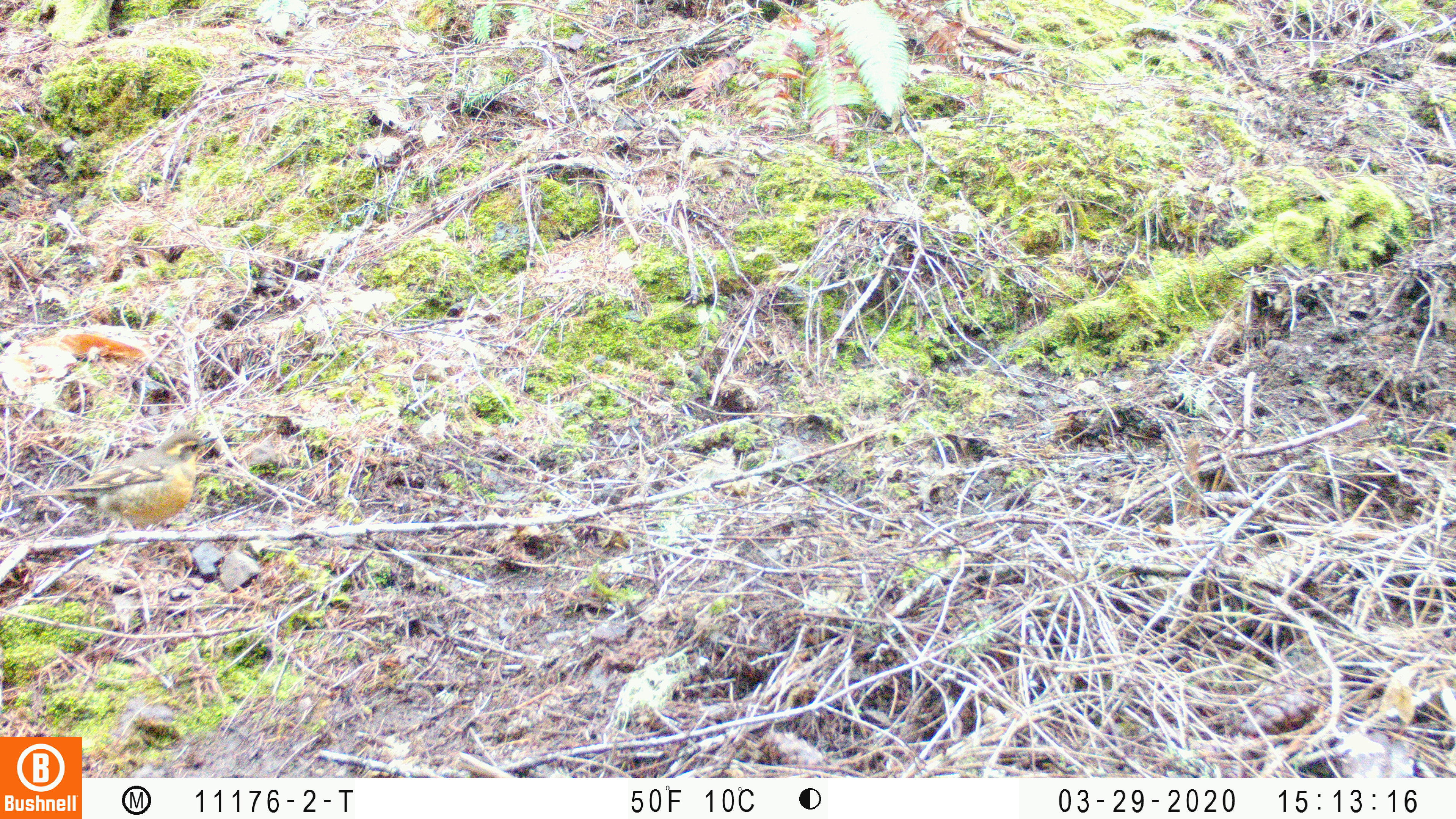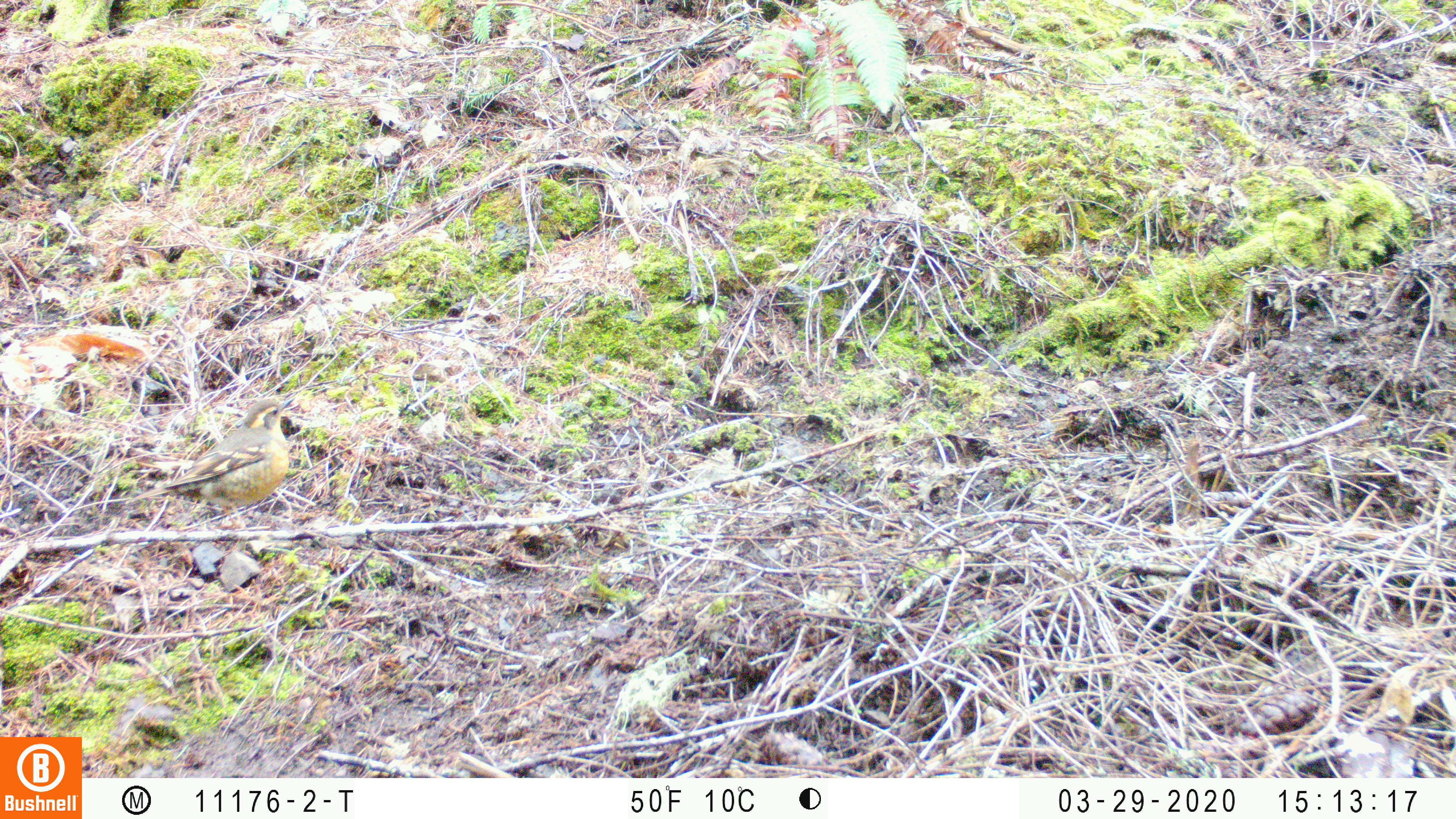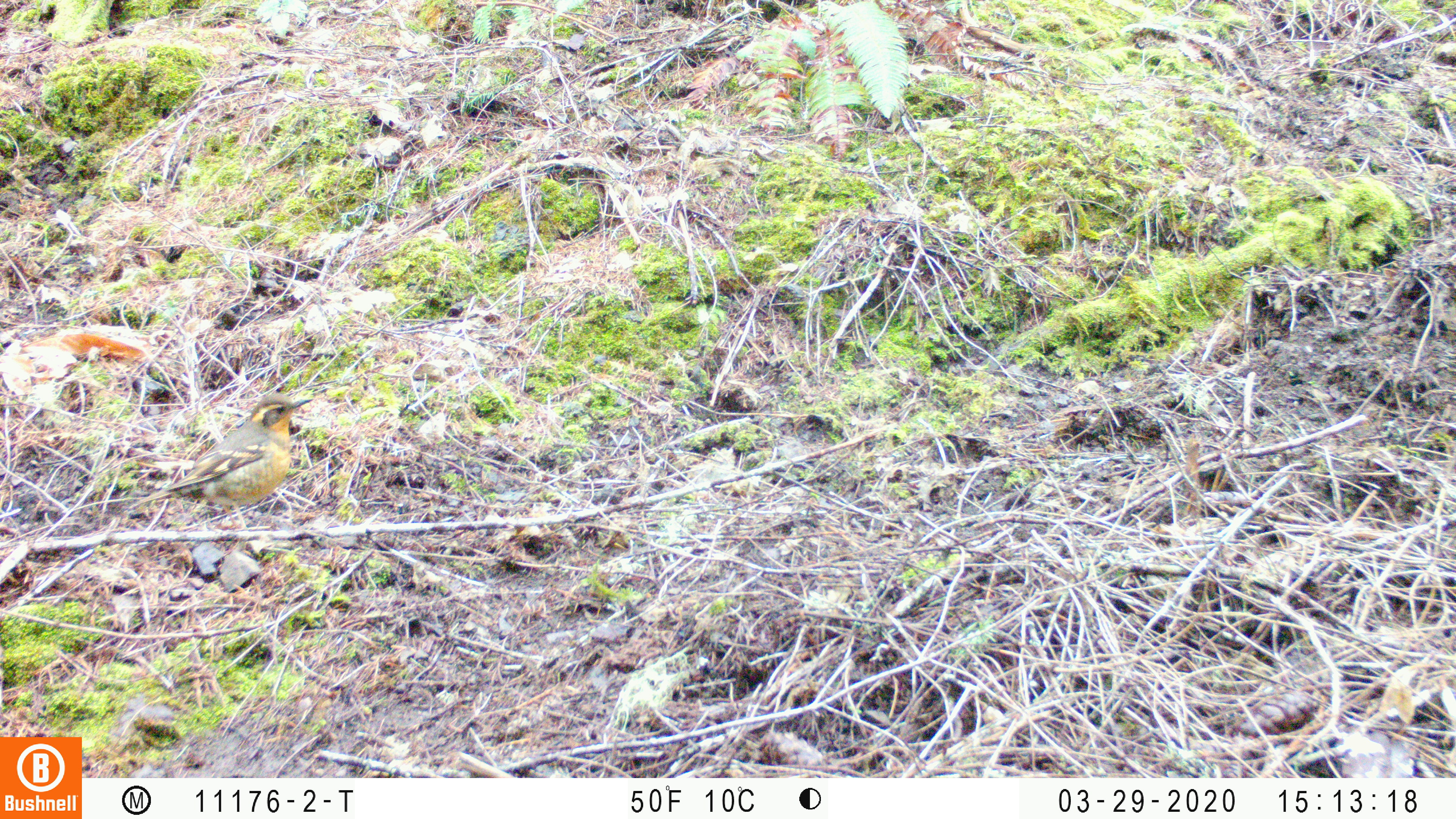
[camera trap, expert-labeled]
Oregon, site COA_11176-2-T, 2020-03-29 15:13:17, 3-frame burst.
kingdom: Animalia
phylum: Chordata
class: Aves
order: Passeriformes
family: Turdidae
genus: Ixoreus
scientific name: Ixoreus naevius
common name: varied thrush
Varied thrush (Ixoreus naevius).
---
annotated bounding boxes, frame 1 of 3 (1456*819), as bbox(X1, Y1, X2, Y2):
varied thrush: bbox(16, 433, 215, 532)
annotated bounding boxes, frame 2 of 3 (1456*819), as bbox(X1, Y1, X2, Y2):
varied thrush: bbox(118, 392, 301, 519)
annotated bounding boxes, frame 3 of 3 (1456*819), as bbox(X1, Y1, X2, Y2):
varied thrush: bbox(132, 393, 311, 523)